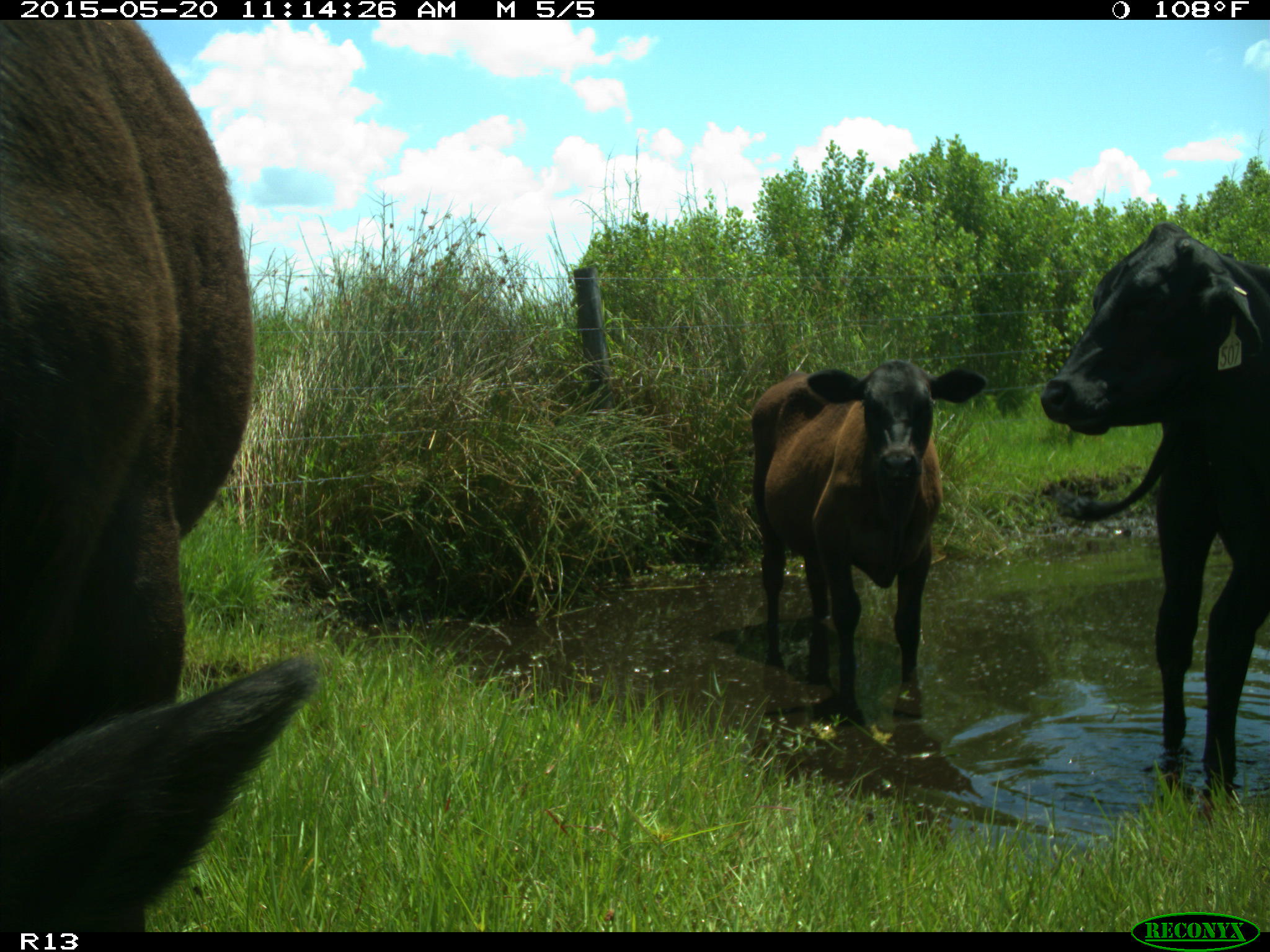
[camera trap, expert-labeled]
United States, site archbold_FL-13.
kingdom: Animalia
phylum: Chordata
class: Mammalia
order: Artiodactyla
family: Bovidae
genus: Bos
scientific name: Bos taurus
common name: domestic cow